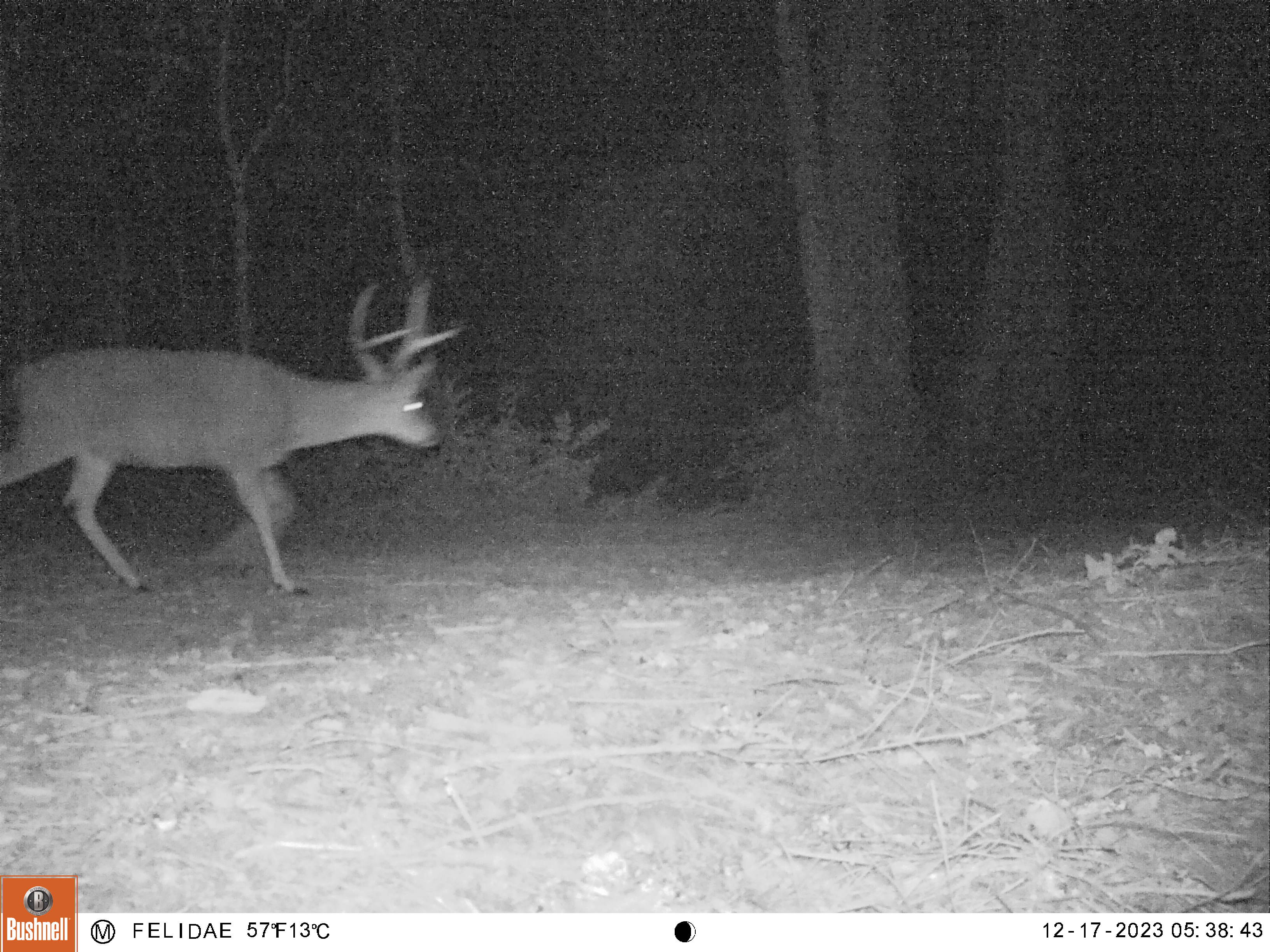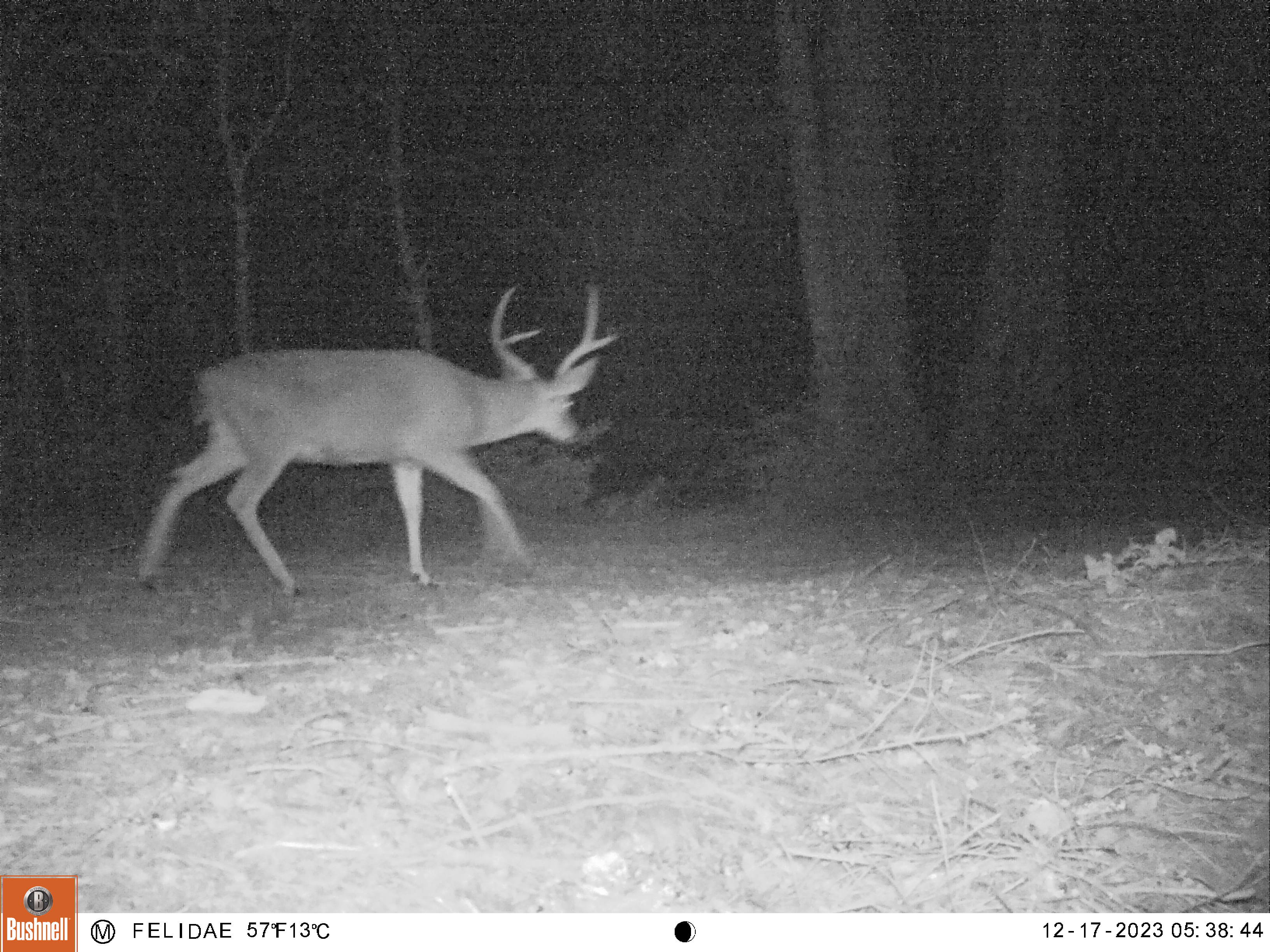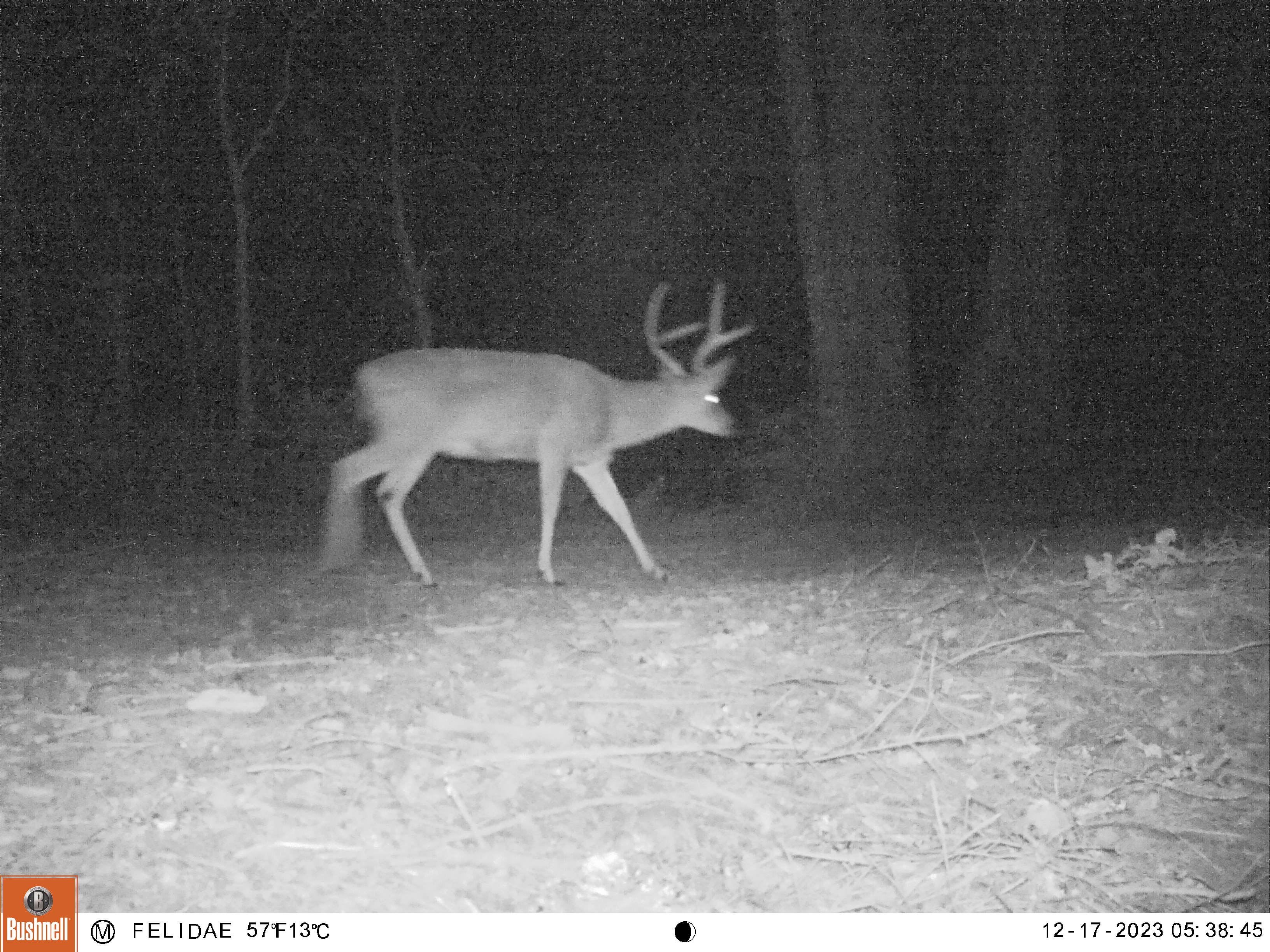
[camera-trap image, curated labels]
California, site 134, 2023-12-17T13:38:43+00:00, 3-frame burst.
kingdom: Animalia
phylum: Chordata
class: Mammalia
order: Artiodactyla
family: Cervidae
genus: Odocoileus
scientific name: Odocoileus hemionus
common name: mule deer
Mule deer (Odocoileus hemionus).